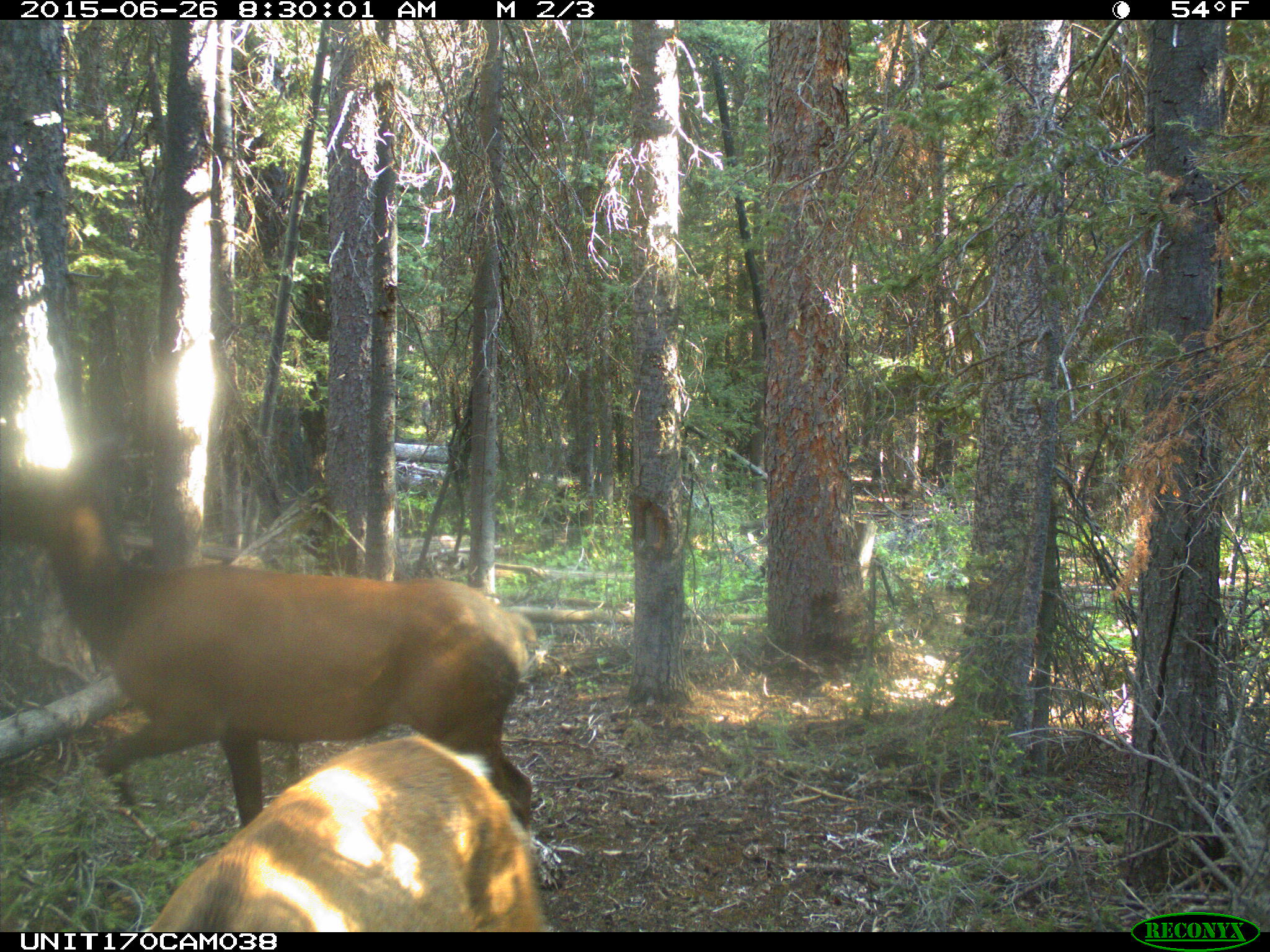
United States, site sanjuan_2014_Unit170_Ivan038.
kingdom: Animalia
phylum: Chordata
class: Mammalia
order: Artiodactyla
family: Cervidae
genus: Cervus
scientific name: Cervus elaphus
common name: red deer